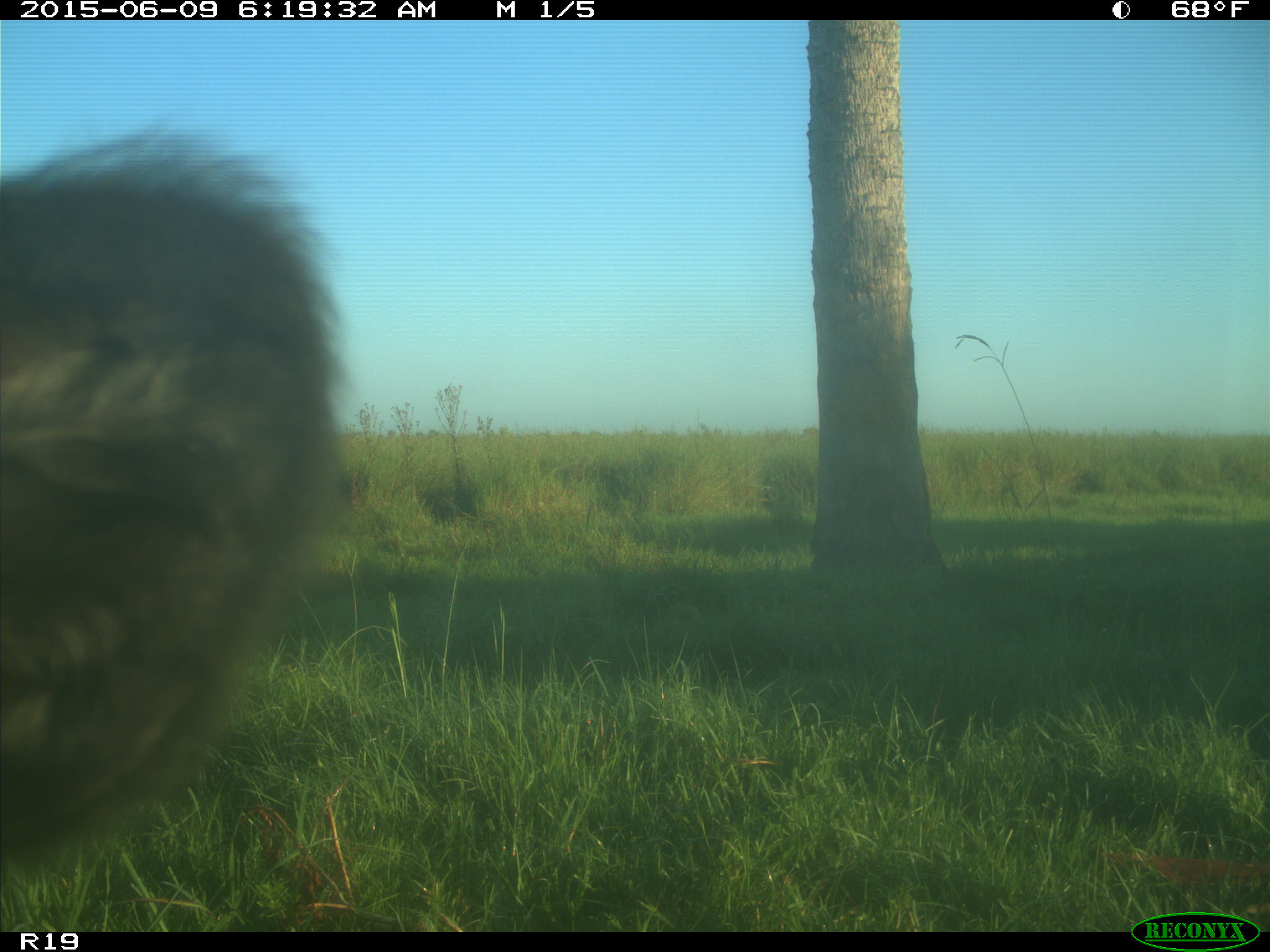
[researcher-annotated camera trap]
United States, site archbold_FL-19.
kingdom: Animalia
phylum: Chordata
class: Mammalia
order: Artiodactyla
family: Bovidae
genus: Bos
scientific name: Bos taurus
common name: domestic cow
Bos taurus (domestic cow).